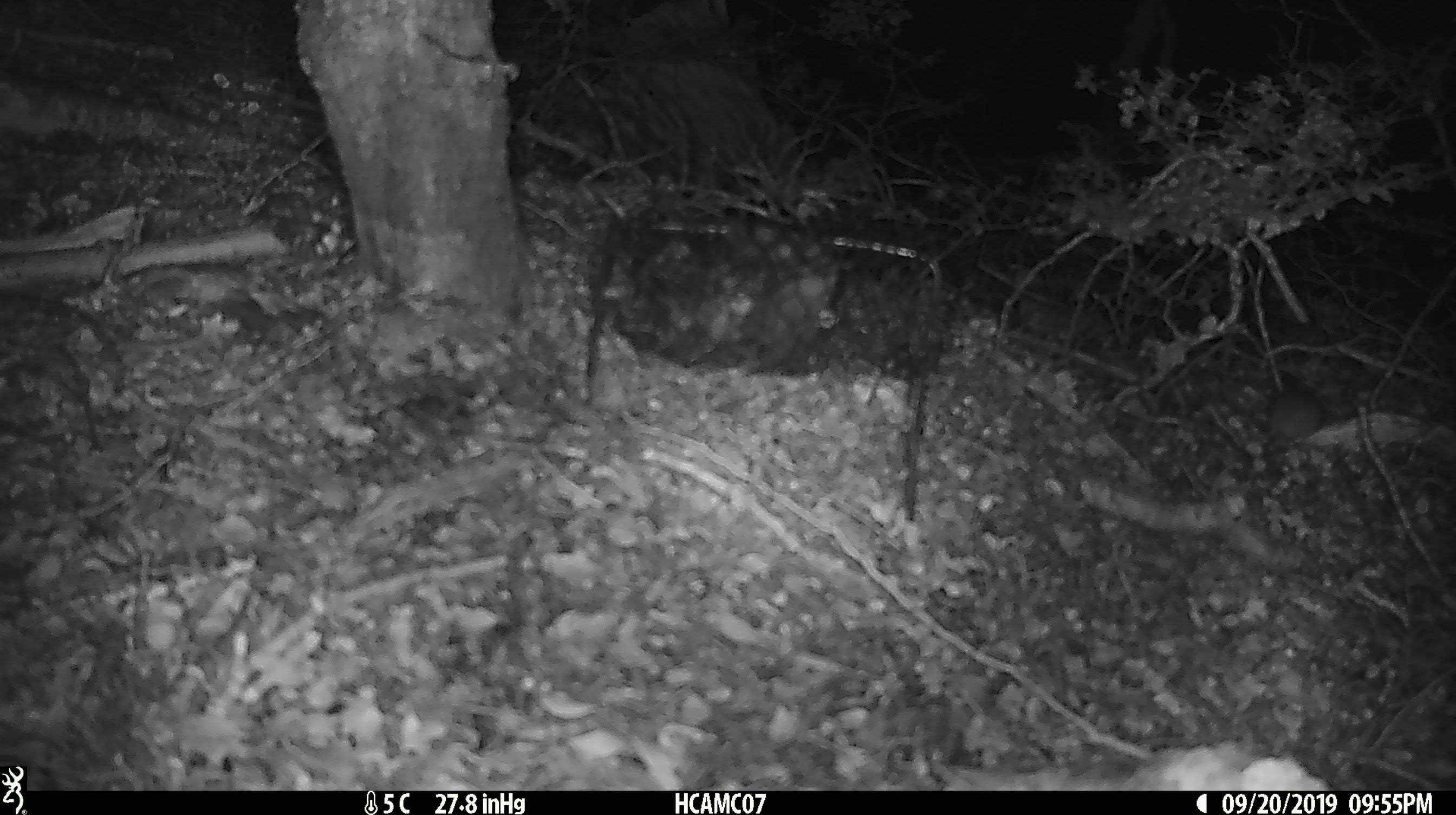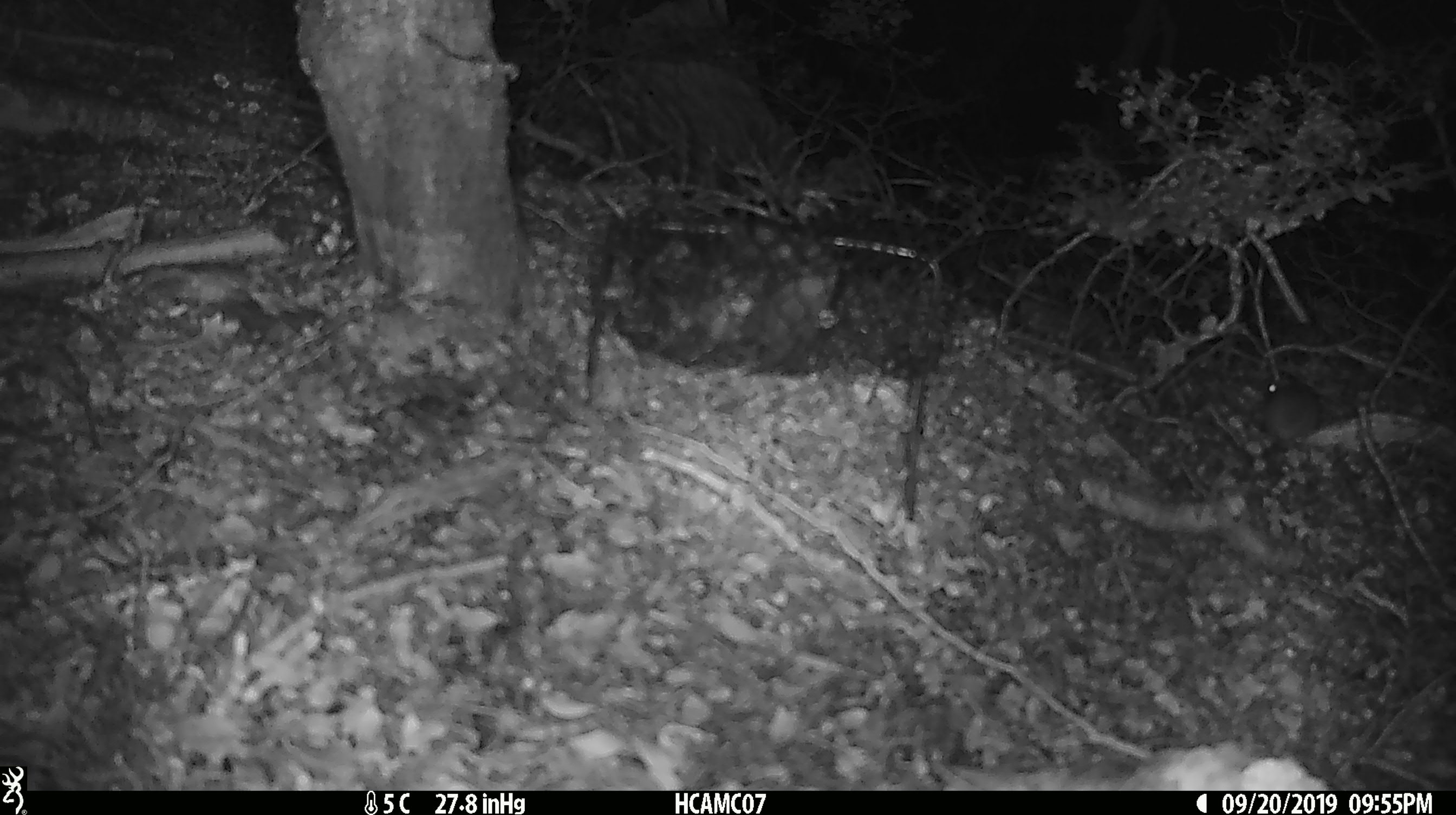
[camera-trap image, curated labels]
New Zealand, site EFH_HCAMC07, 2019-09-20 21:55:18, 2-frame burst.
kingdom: Animalia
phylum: Chordata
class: Mammalia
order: Rodentia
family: Muridae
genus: Mus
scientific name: Mus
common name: mouse